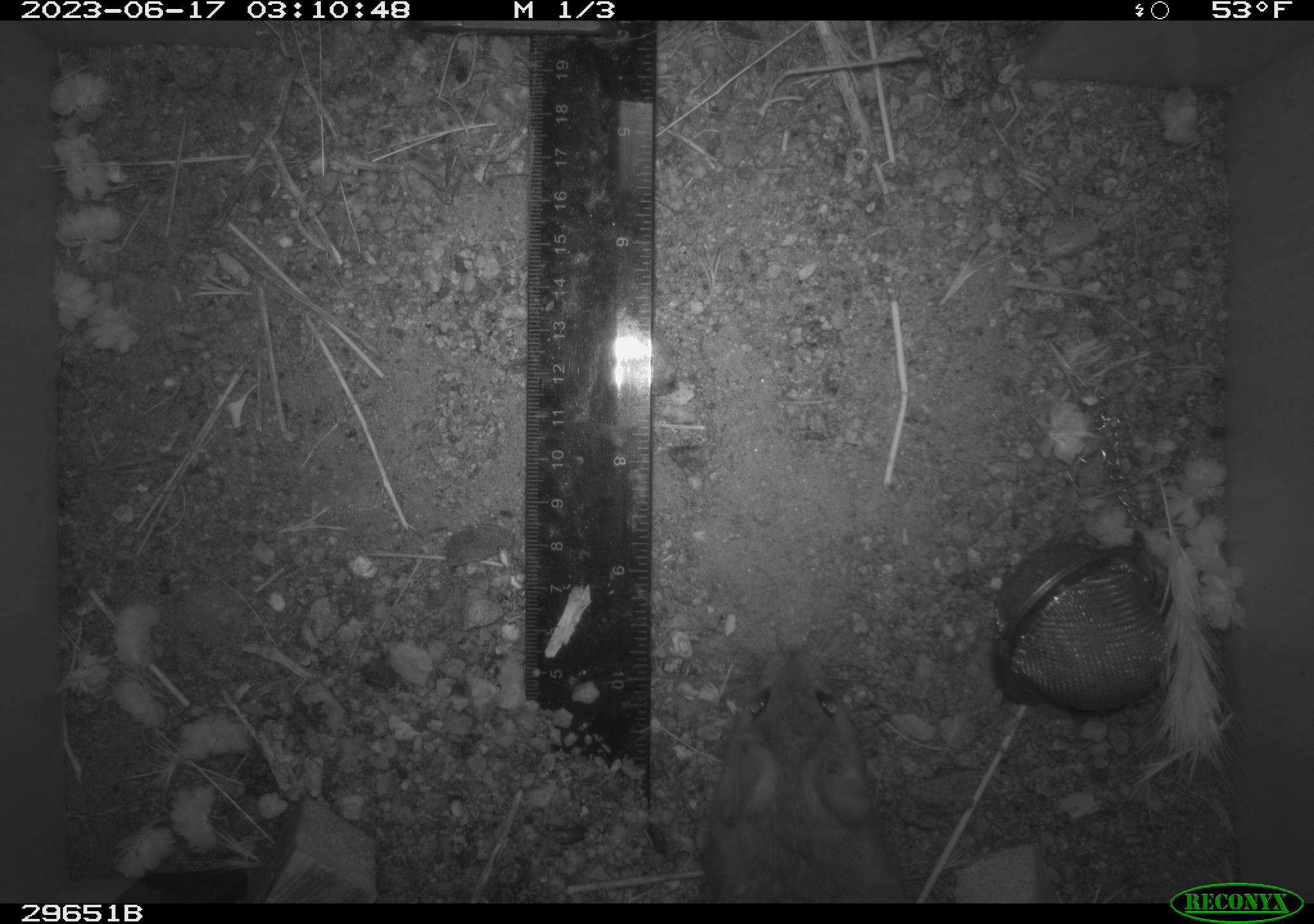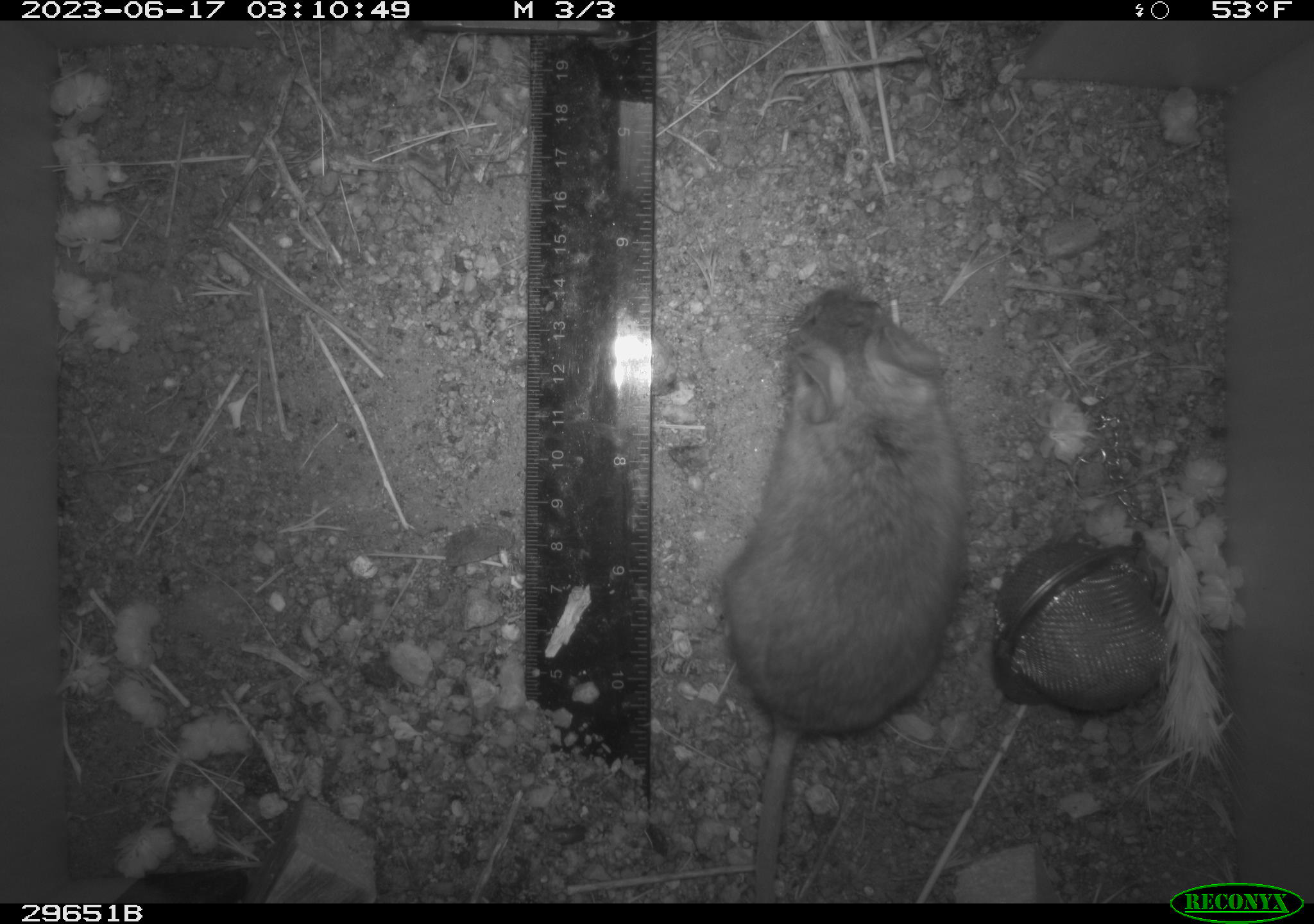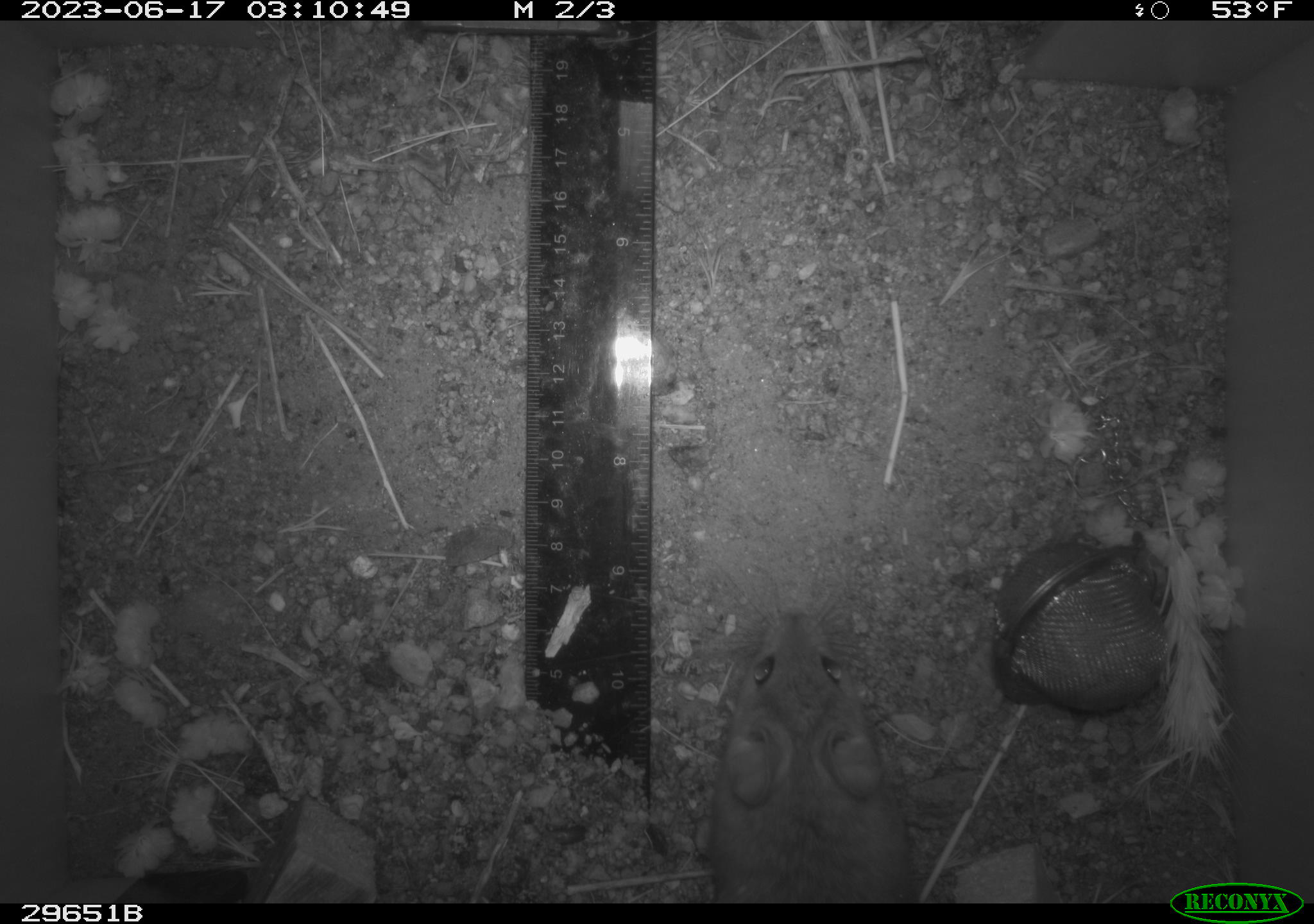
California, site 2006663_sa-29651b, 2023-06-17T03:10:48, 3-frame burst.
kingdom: Animalia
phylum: Chordata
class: Mammalia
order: Rodentia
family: Cricetidae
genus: Peromyscus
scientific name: Peromyscus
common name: deer mice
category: peromyscus species